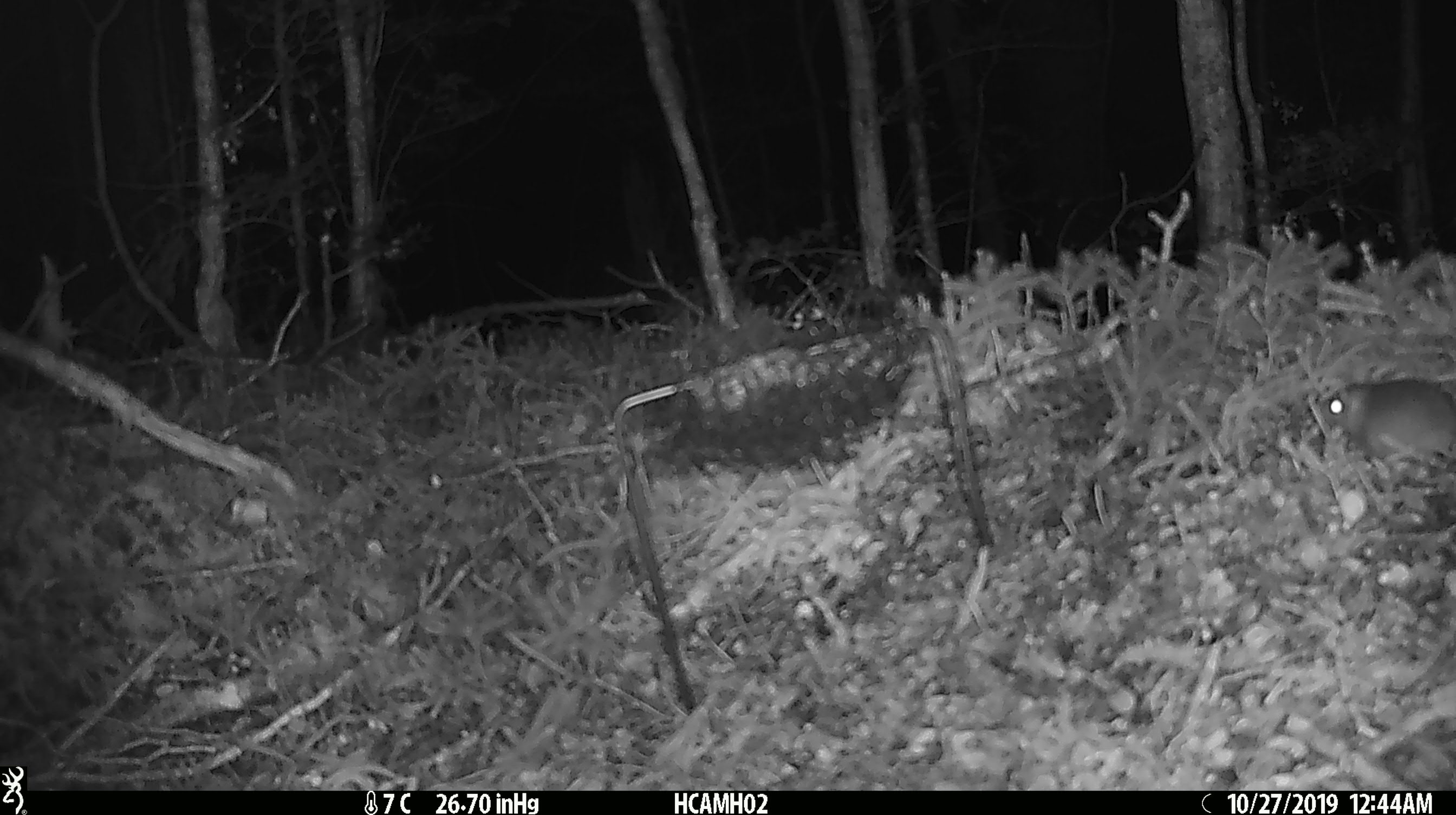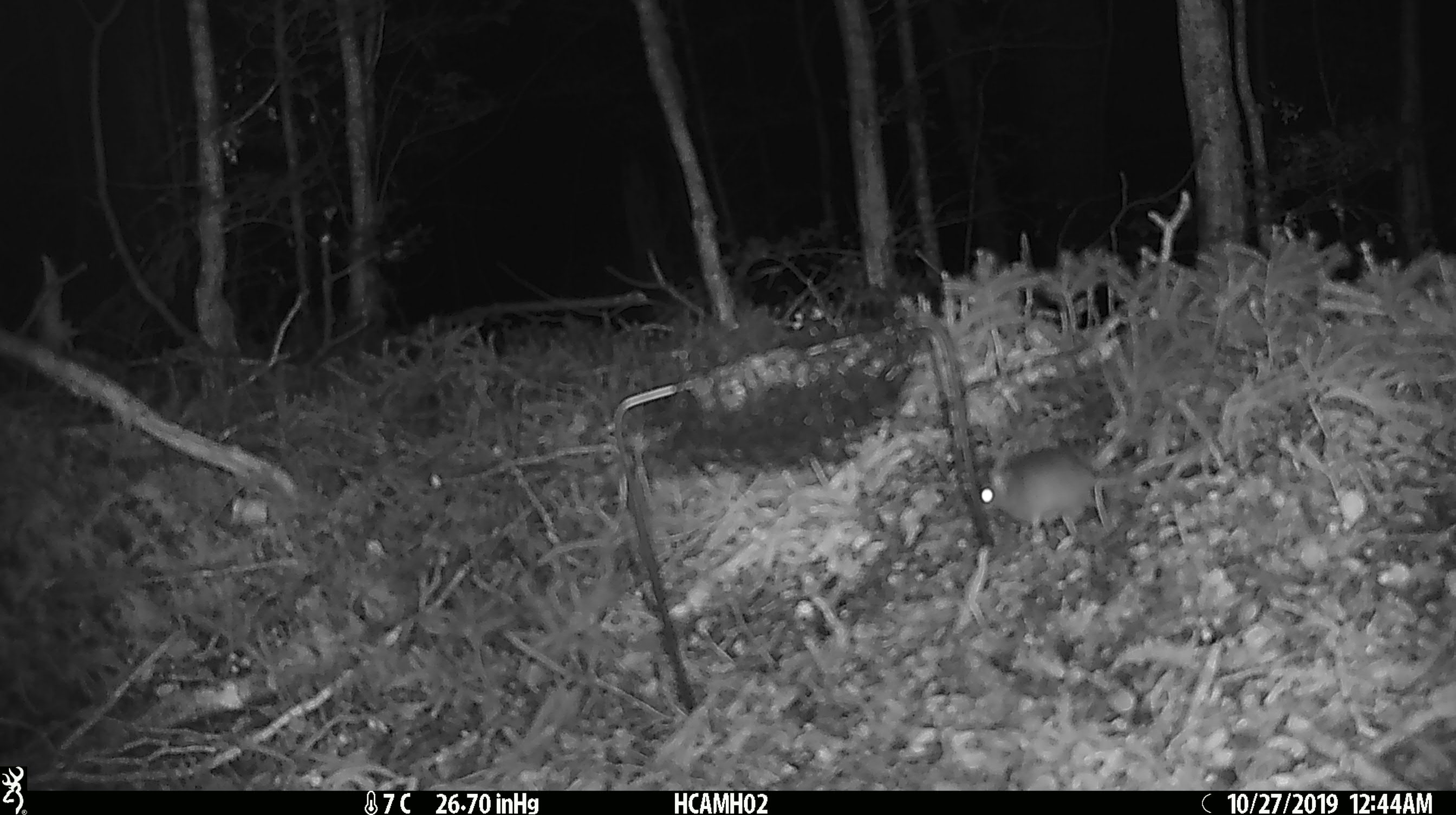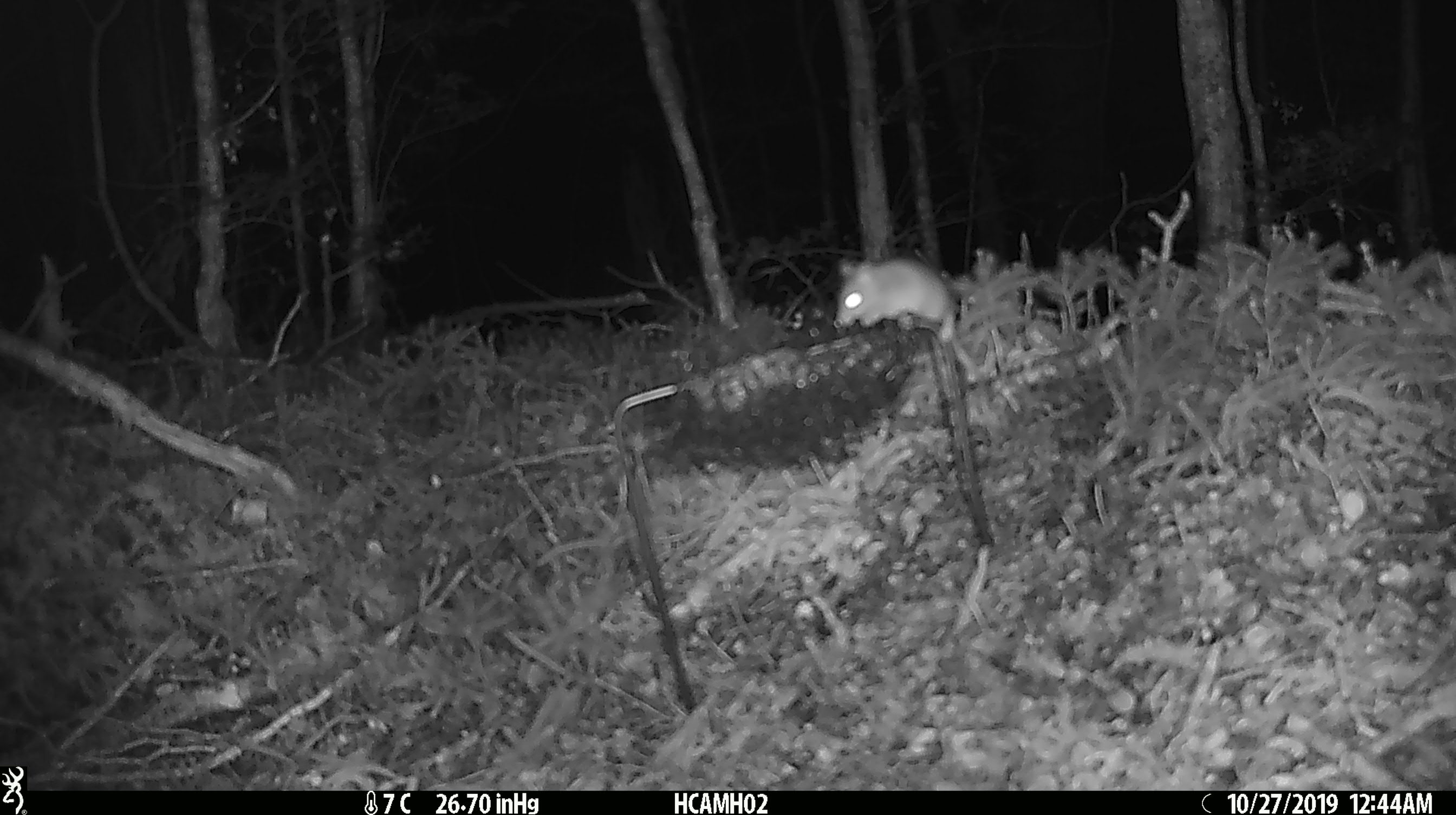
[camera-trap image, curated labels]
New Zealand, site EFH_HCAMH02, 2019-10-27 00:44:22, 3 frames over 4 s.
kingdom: Animalia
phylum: Chordata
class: Mammalia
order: Rodentia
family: Muridae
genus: Mus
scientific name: Mus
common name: mouse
Mouse (Mus).